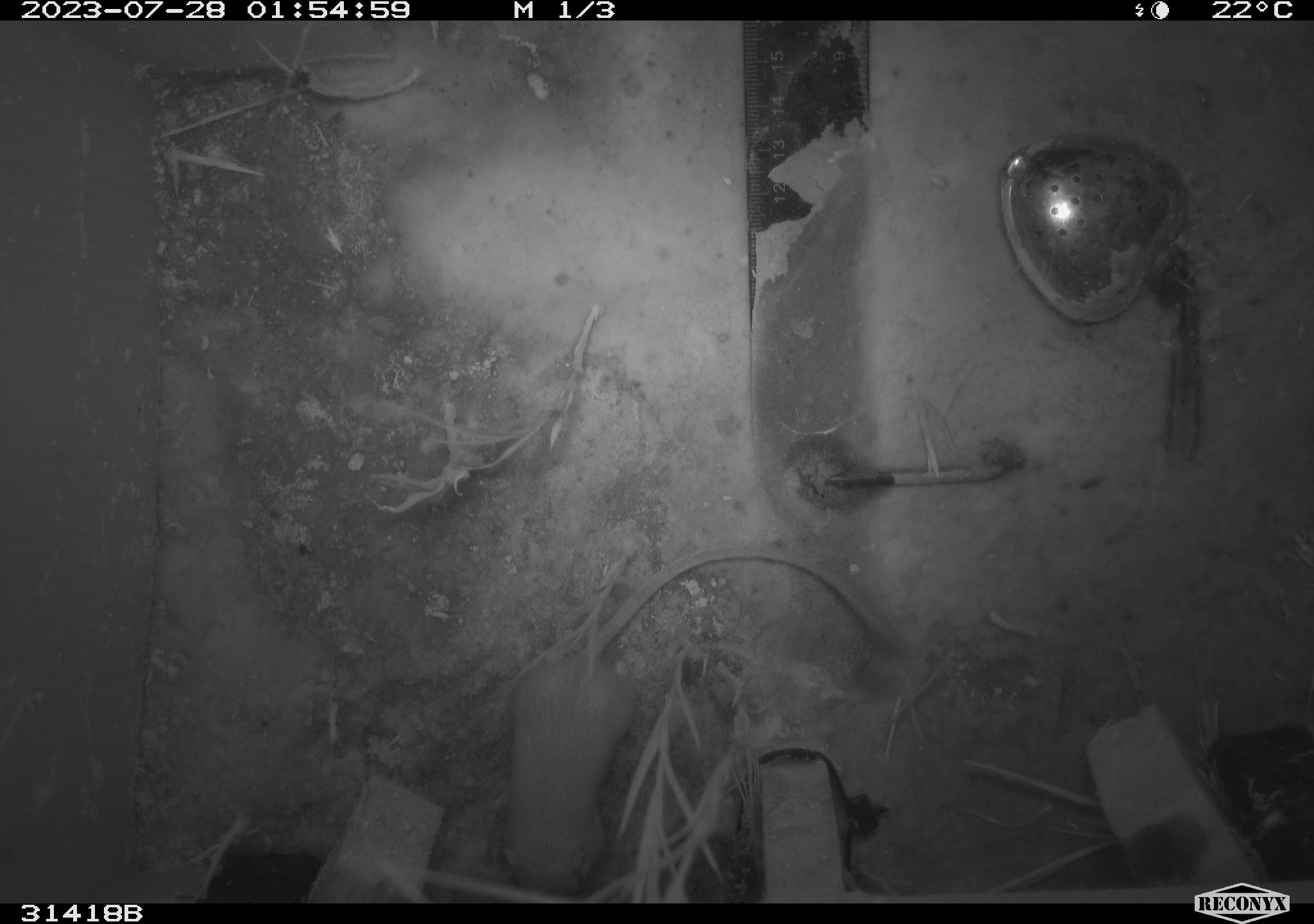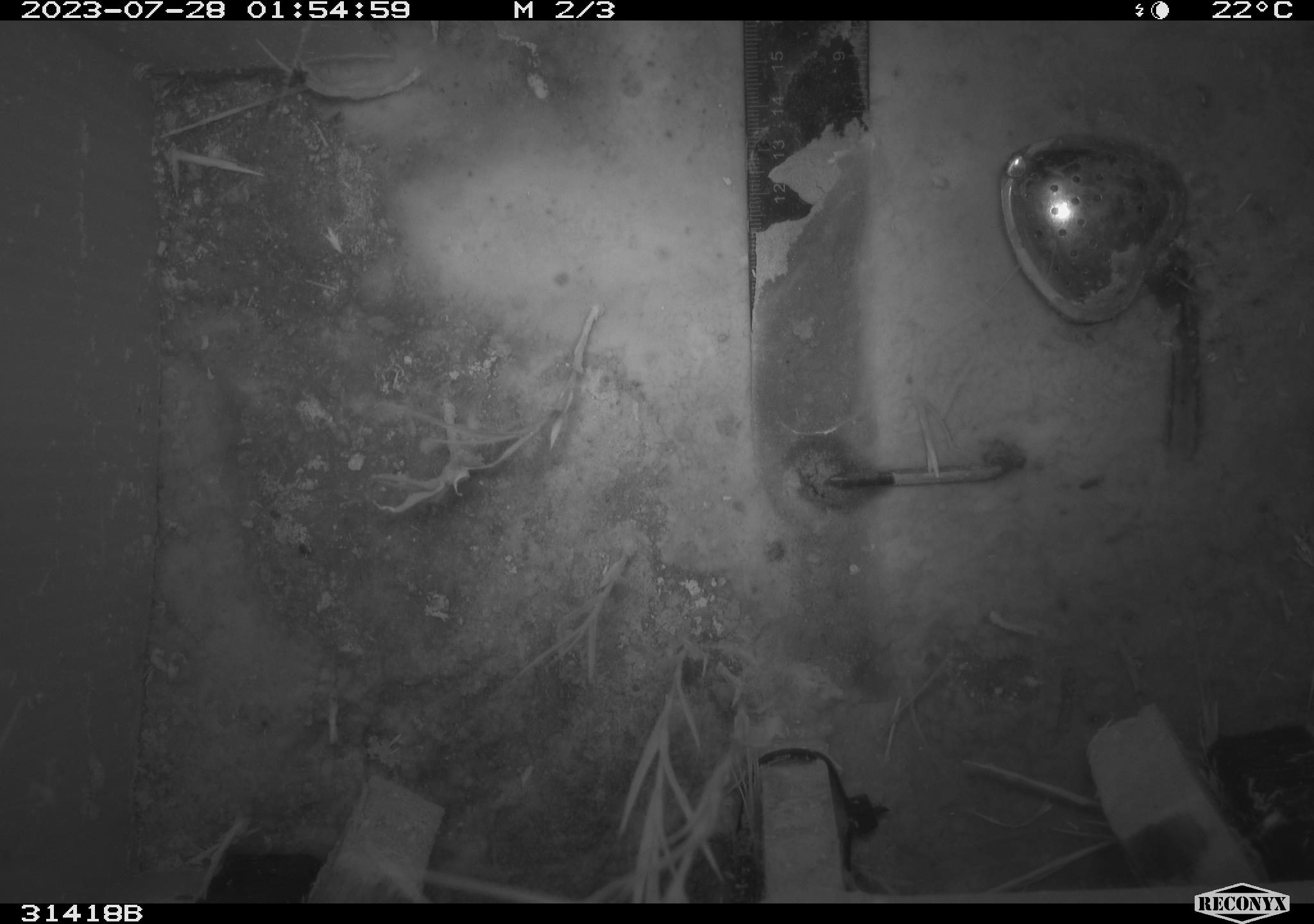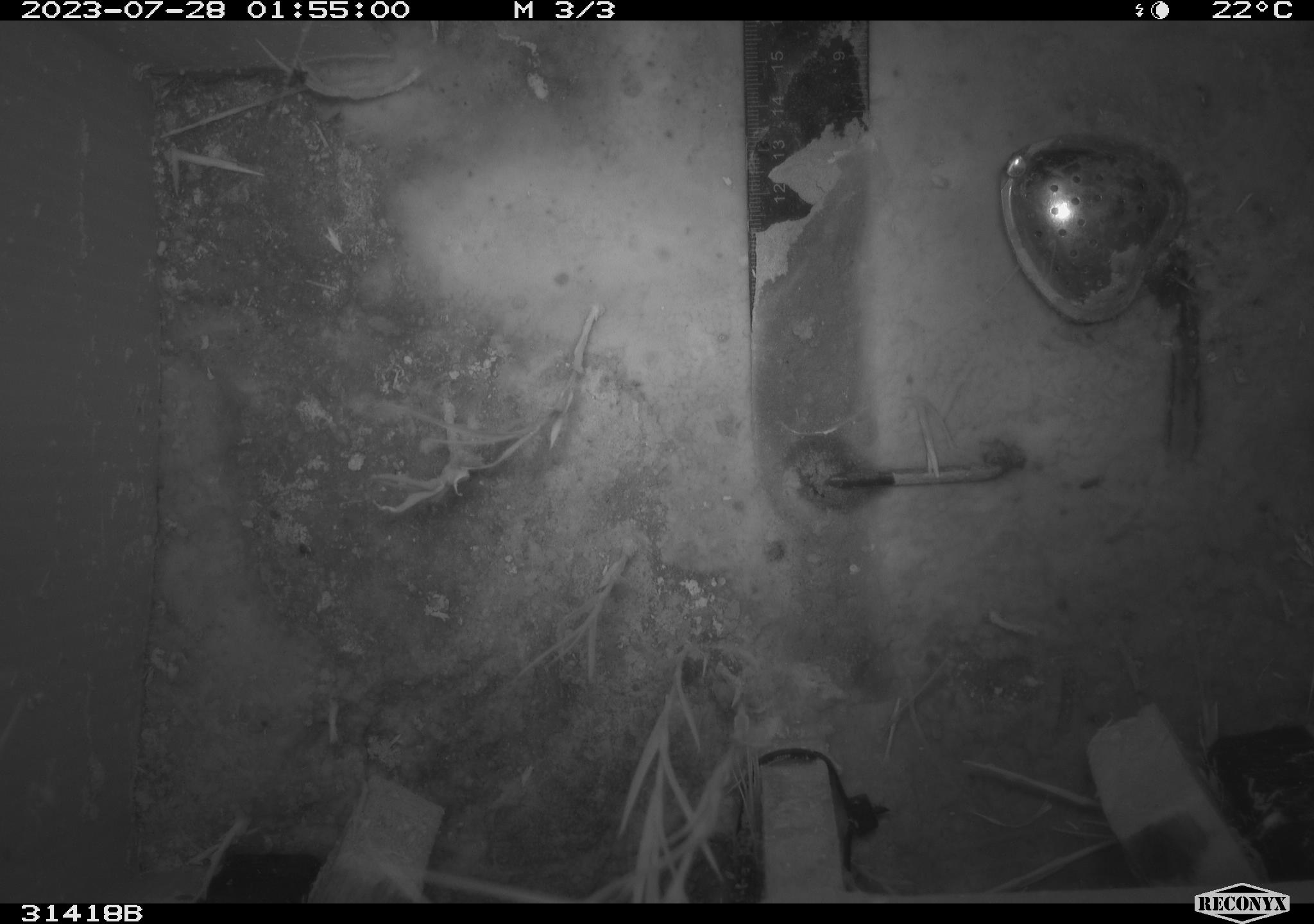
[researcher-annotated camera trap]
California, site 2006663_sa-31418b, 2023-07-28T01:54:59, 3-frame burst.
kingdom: Animalia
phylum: Chordata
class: Mammalia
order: Rodentia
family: Heteromyidae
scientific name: Heteromyidae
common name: kangaroo rats and pocket mice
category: heteromyidae family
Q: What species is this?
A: Heteromyidae family (kangaroo rats and pocket mice) (Heteromyidae).